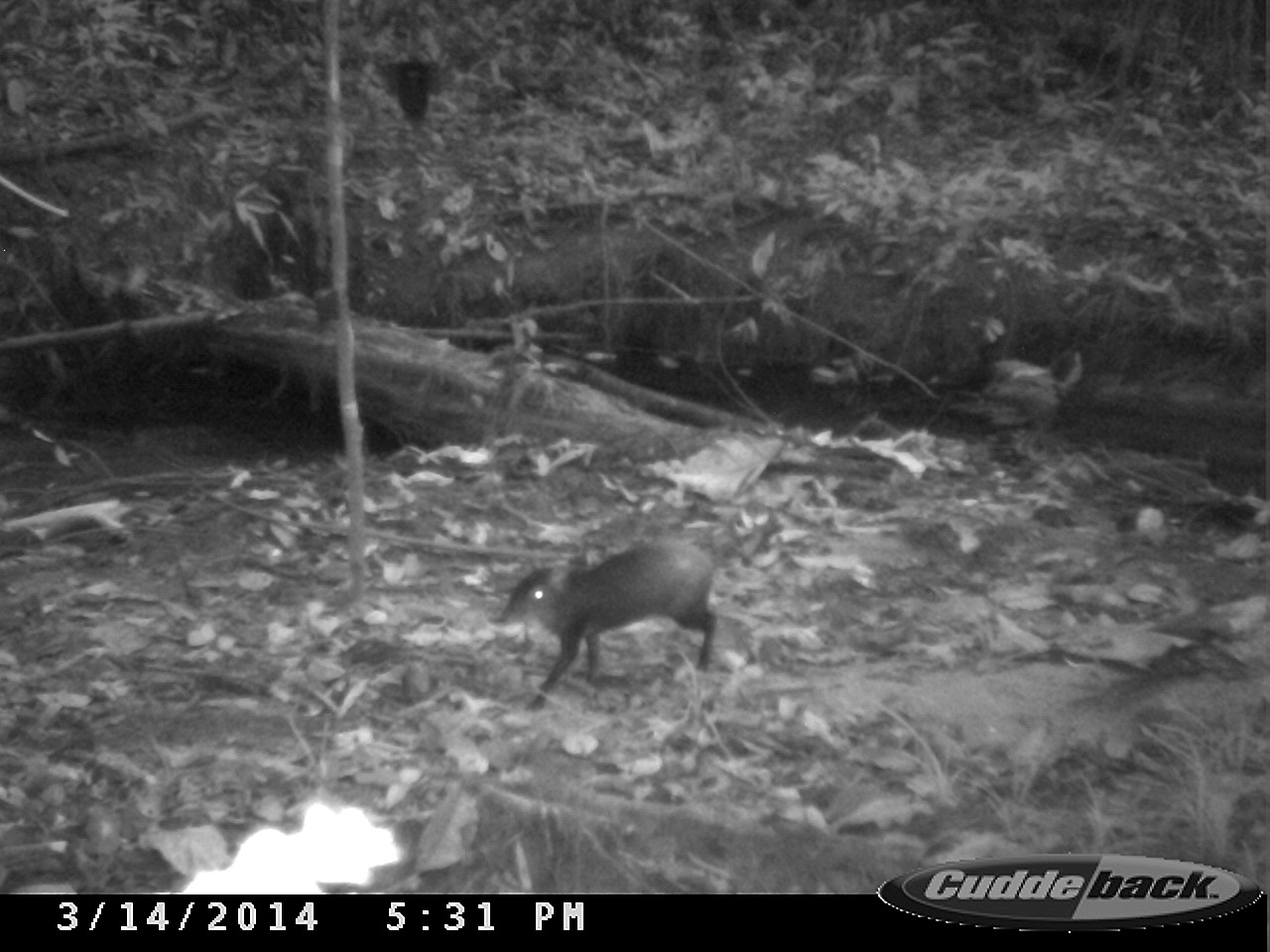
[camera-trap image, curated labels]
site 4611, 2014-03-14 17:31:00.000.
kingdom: Animalia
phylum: Chordata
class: Mammalia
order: Rodentia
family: Dasyproctidae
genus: Dasyprocta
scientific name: Dasyprocta leporina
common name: red-rumped agouti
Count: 1.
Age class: juvenile.